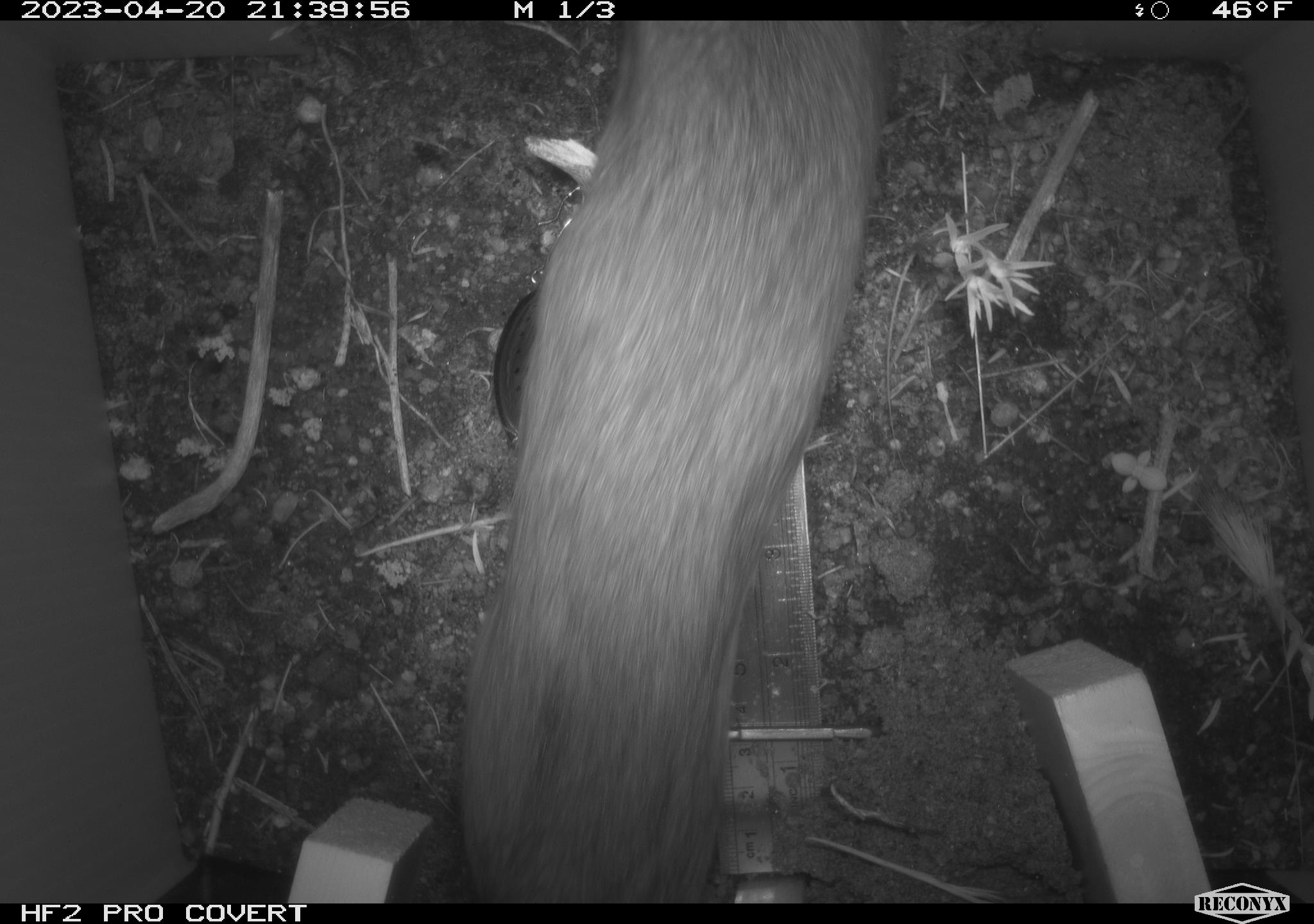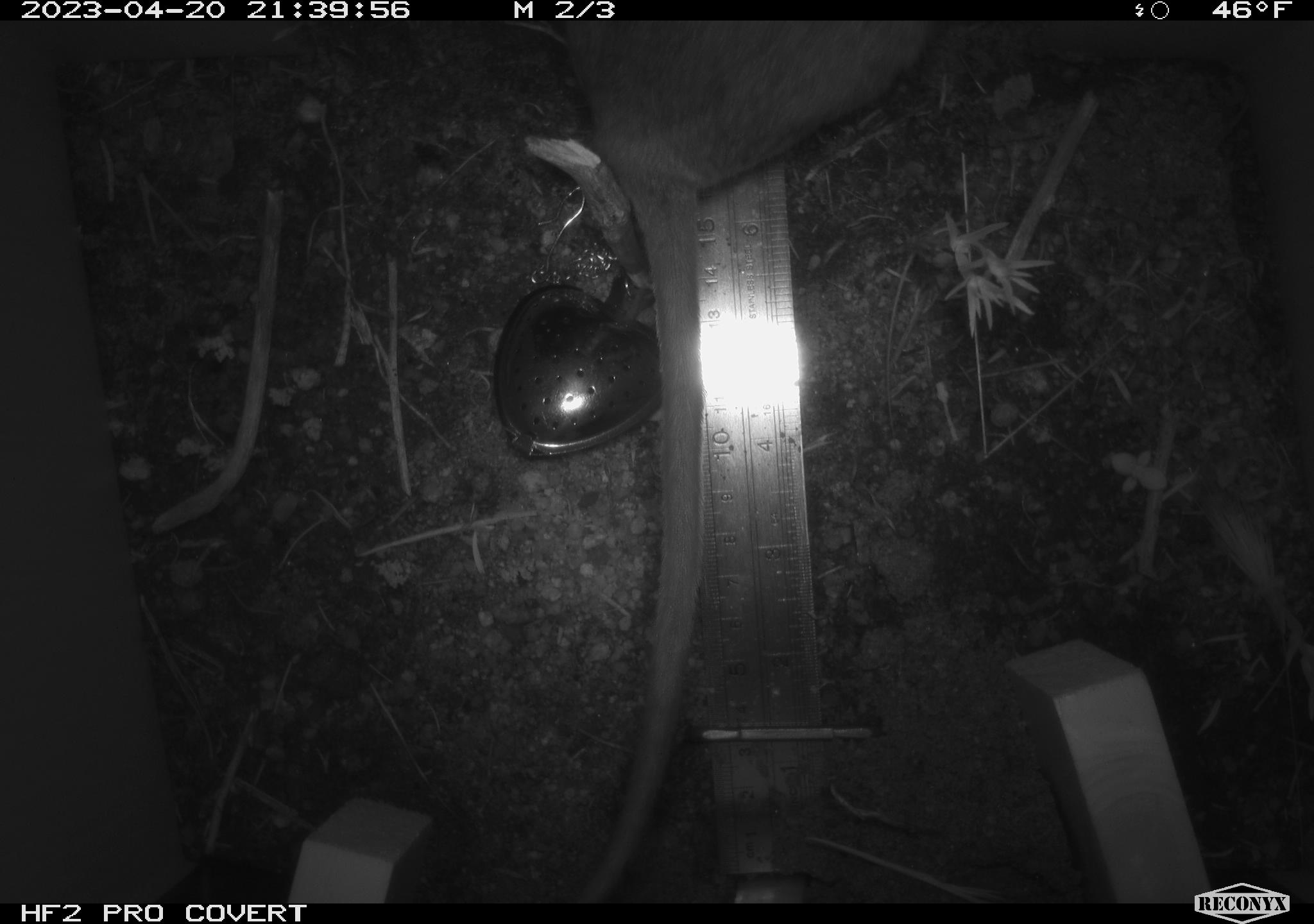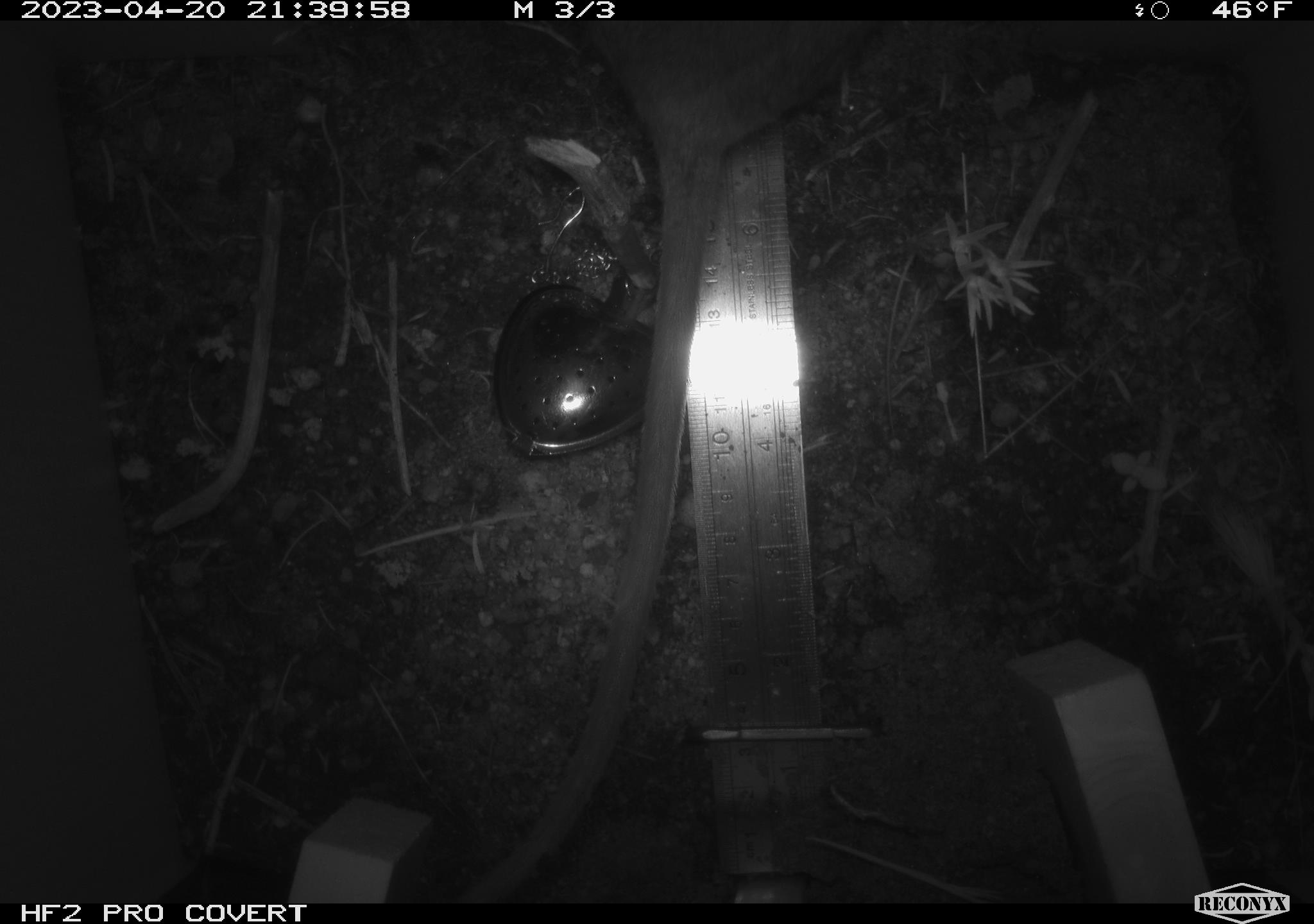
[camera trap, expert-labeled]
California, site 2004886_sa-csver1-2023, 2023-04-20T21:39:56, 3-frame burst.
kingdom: Animalia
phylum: Chordata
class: Mammalia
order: Rodentia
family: Cricetidae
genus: Neotoma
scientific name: Neotoma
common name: pack rat or woodrat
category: neotoma species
Neotoma species (pack rat or woodrat) (Neotoma).